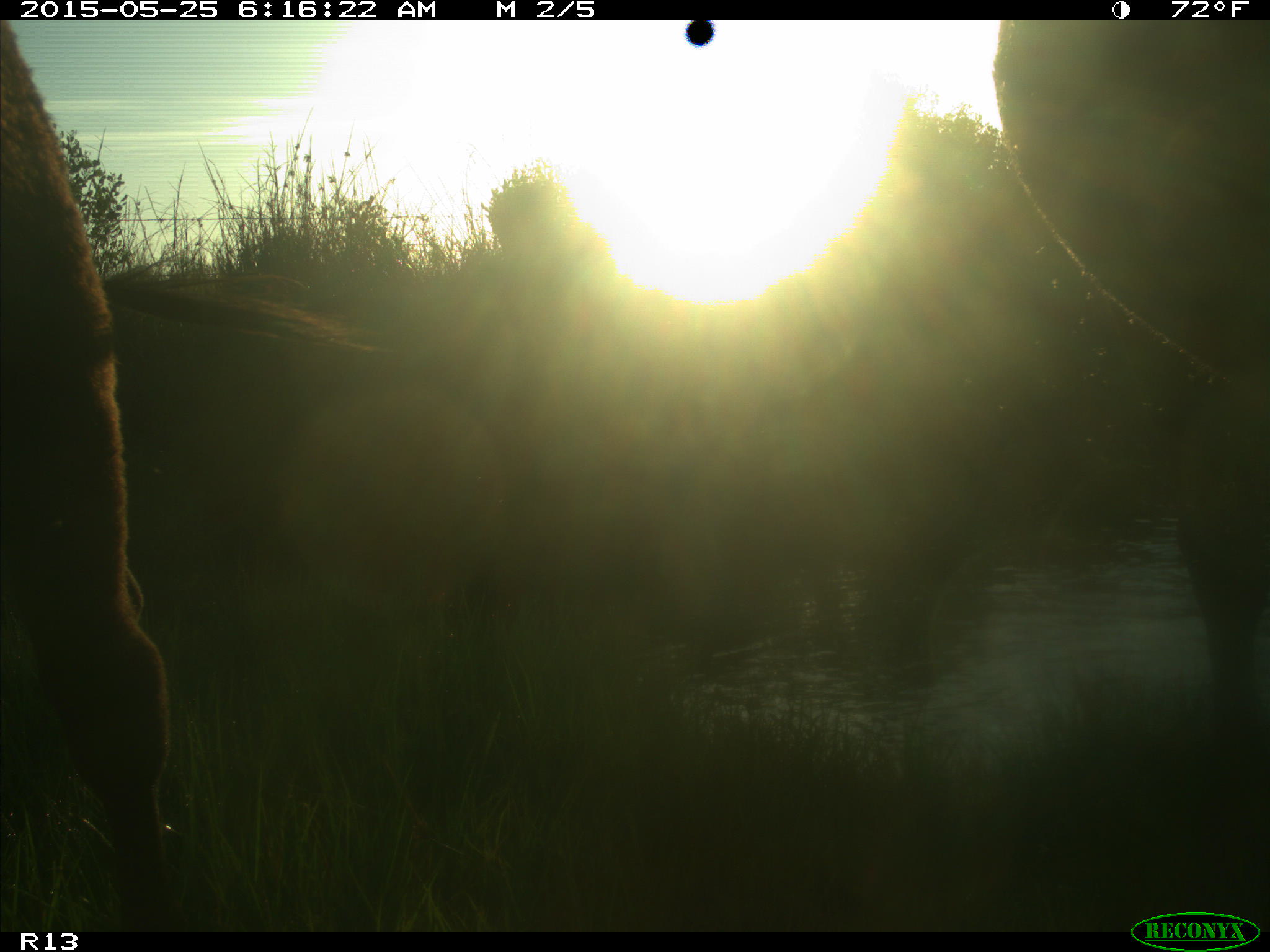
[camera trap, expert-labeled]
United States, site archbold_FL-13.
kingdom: Animalia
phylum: Chordata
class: Mammalia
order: Artiodactyla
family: Bovidae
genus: Bos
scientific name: Bos taurus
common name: domestic cow